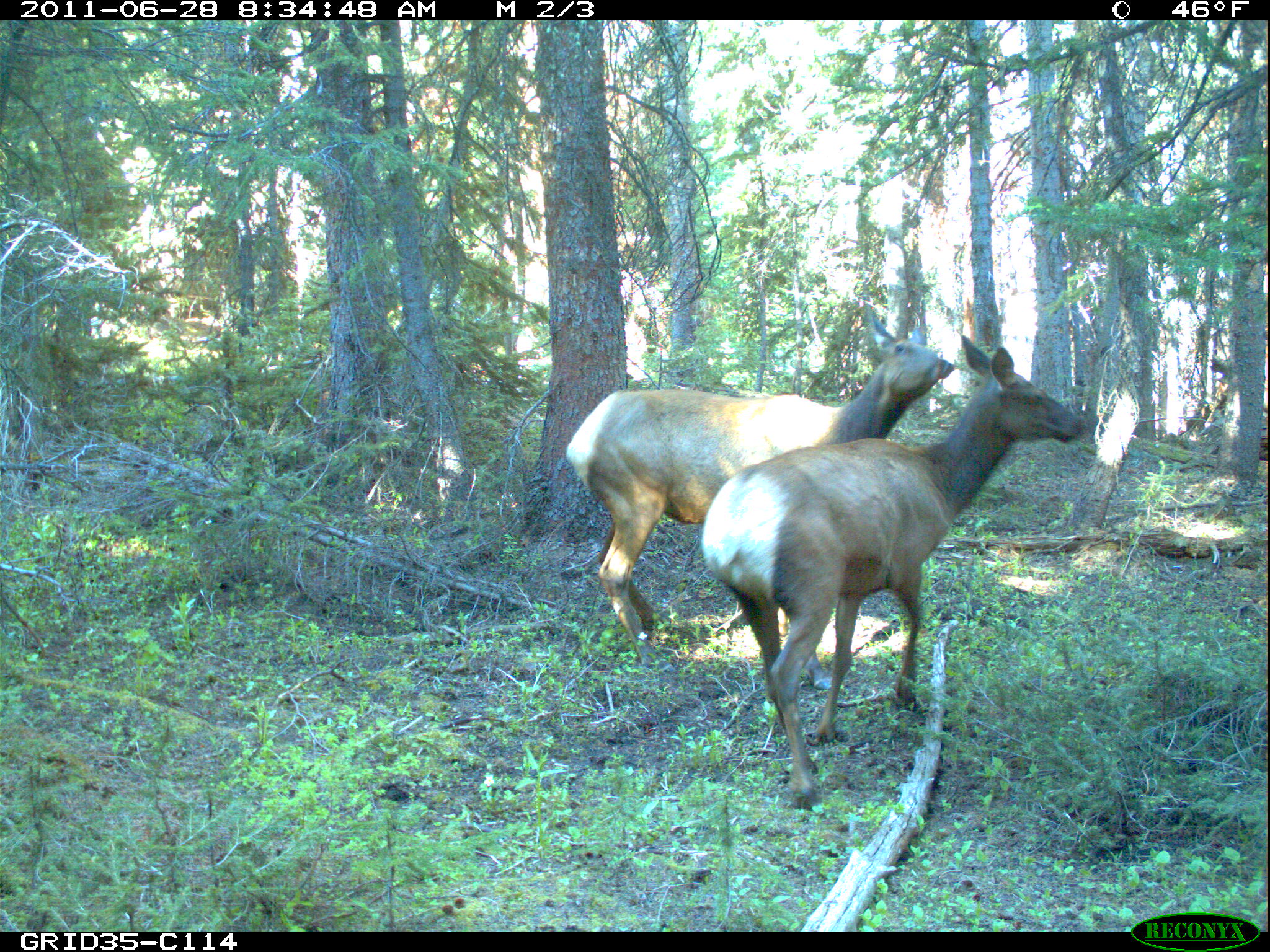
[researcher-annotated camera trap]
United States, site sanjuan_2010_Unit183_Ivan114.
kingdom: Animalia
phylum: Chordata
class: Mammalia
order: Artiodactyla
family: Cervidae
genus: Cervus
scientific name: Cervus elaphus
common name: red deer